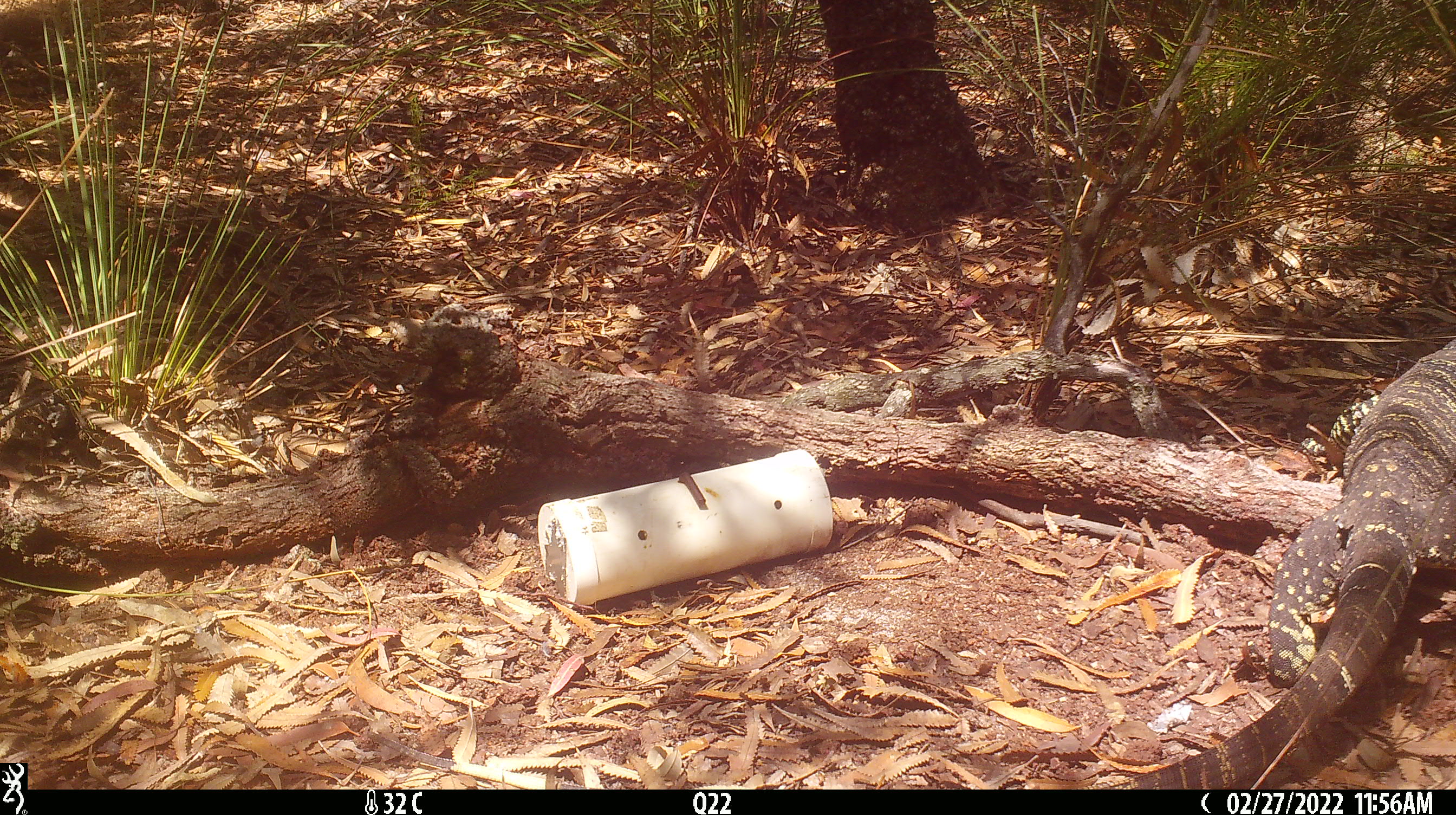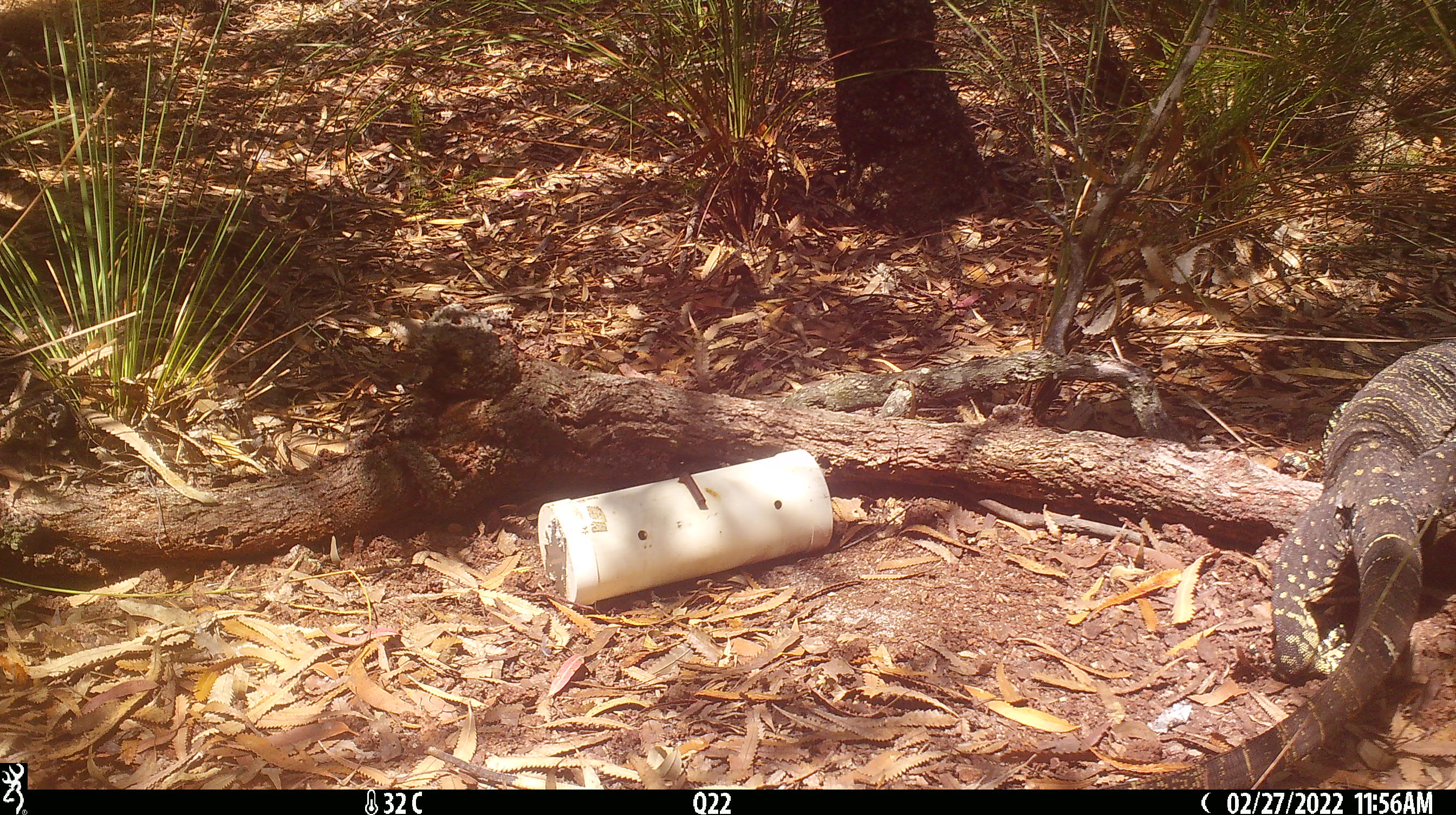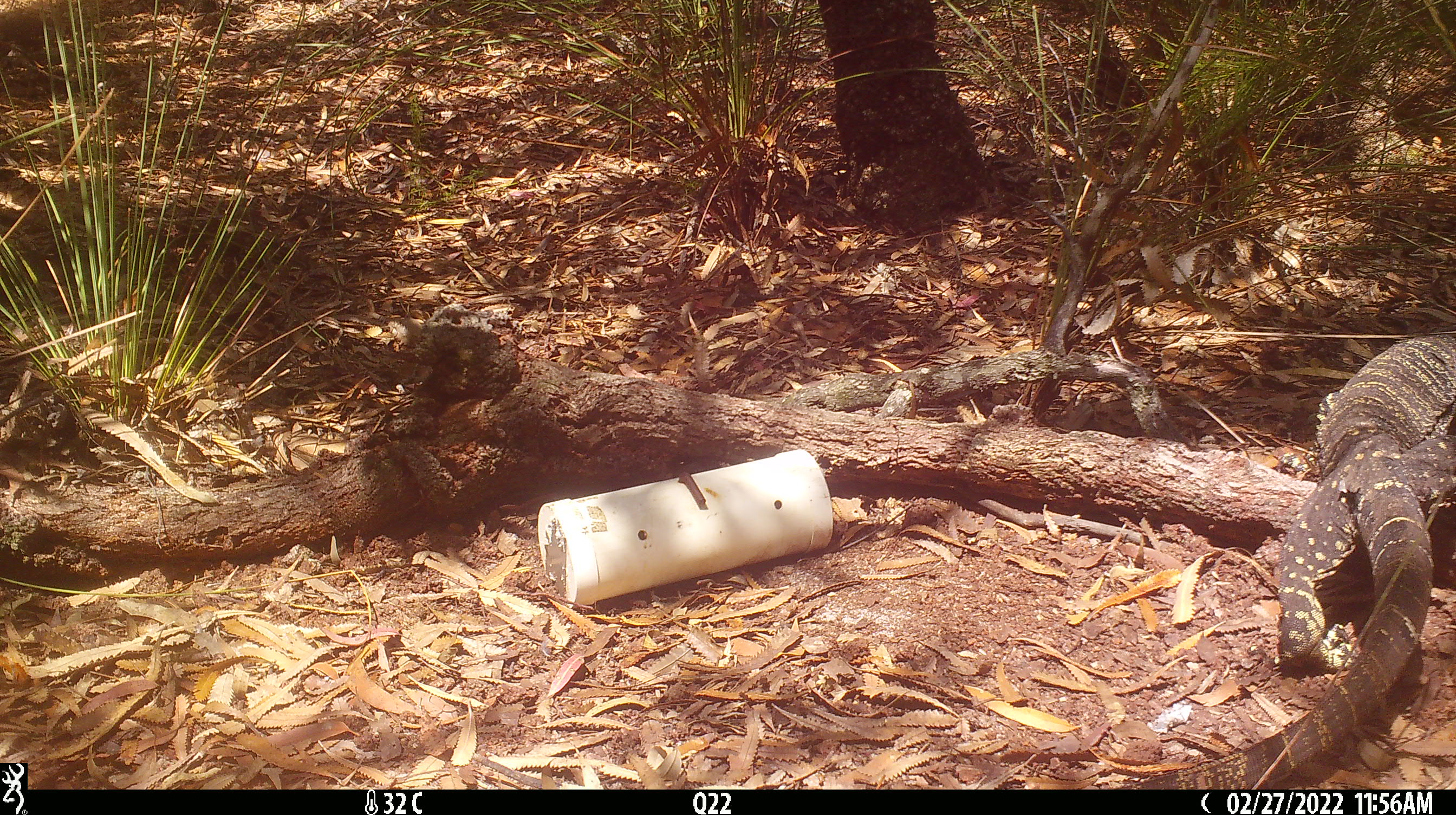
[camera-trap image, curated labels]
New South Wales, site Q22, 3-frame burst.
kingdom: Animalia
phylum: Chordata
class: Reptilia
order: Squamata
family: Varanidae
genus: Varanus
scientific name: Varanus varius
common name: lace monitor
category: goanna